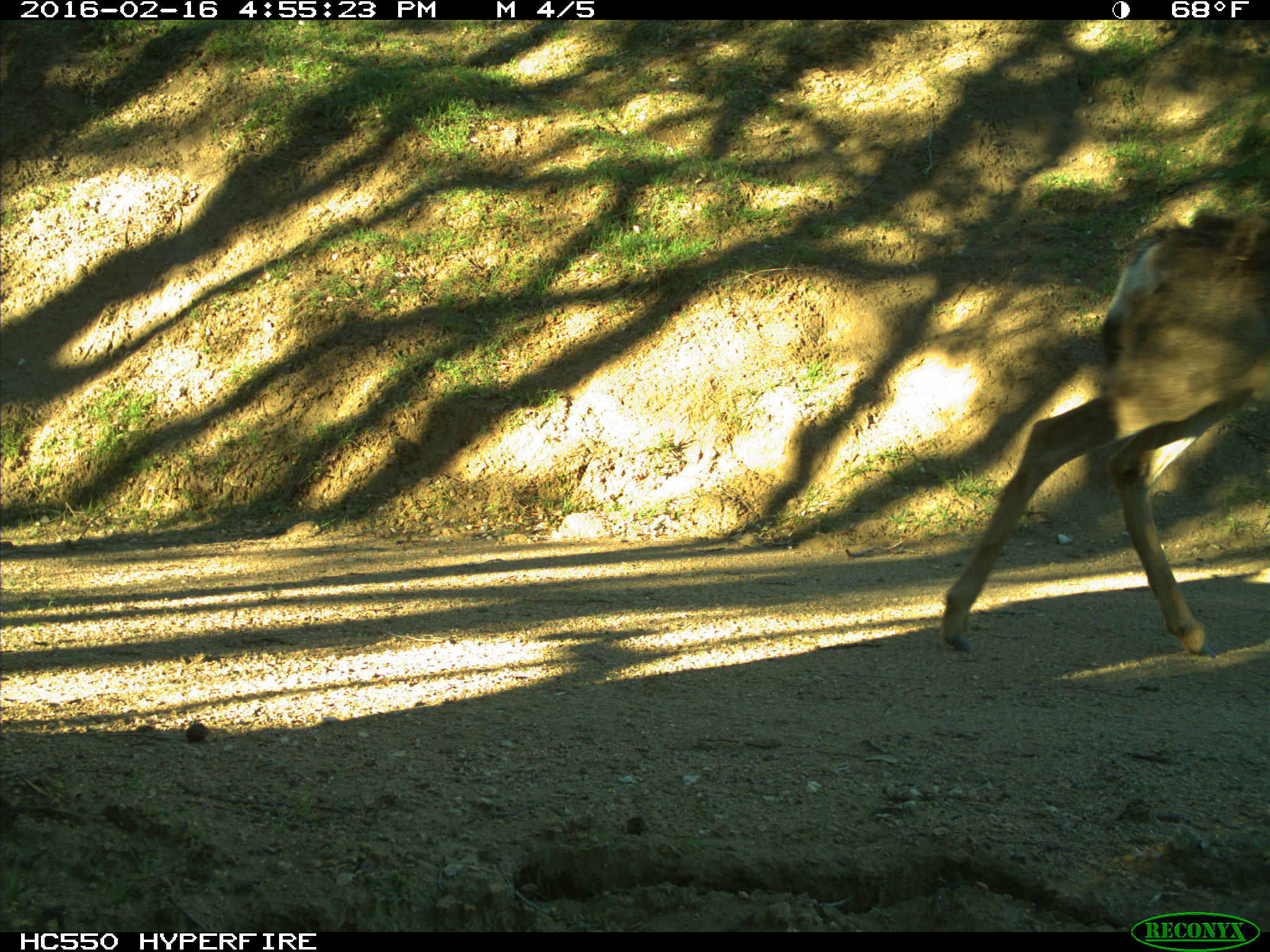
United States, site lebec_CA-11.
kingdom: Animalia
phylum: Chordata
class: Mammalia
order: Artiodactyla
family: Cervidae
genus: Odocoileus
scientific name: Odocoileus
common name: deer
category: unidentified deer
Unidentified deer (deer) (Odocoileus).